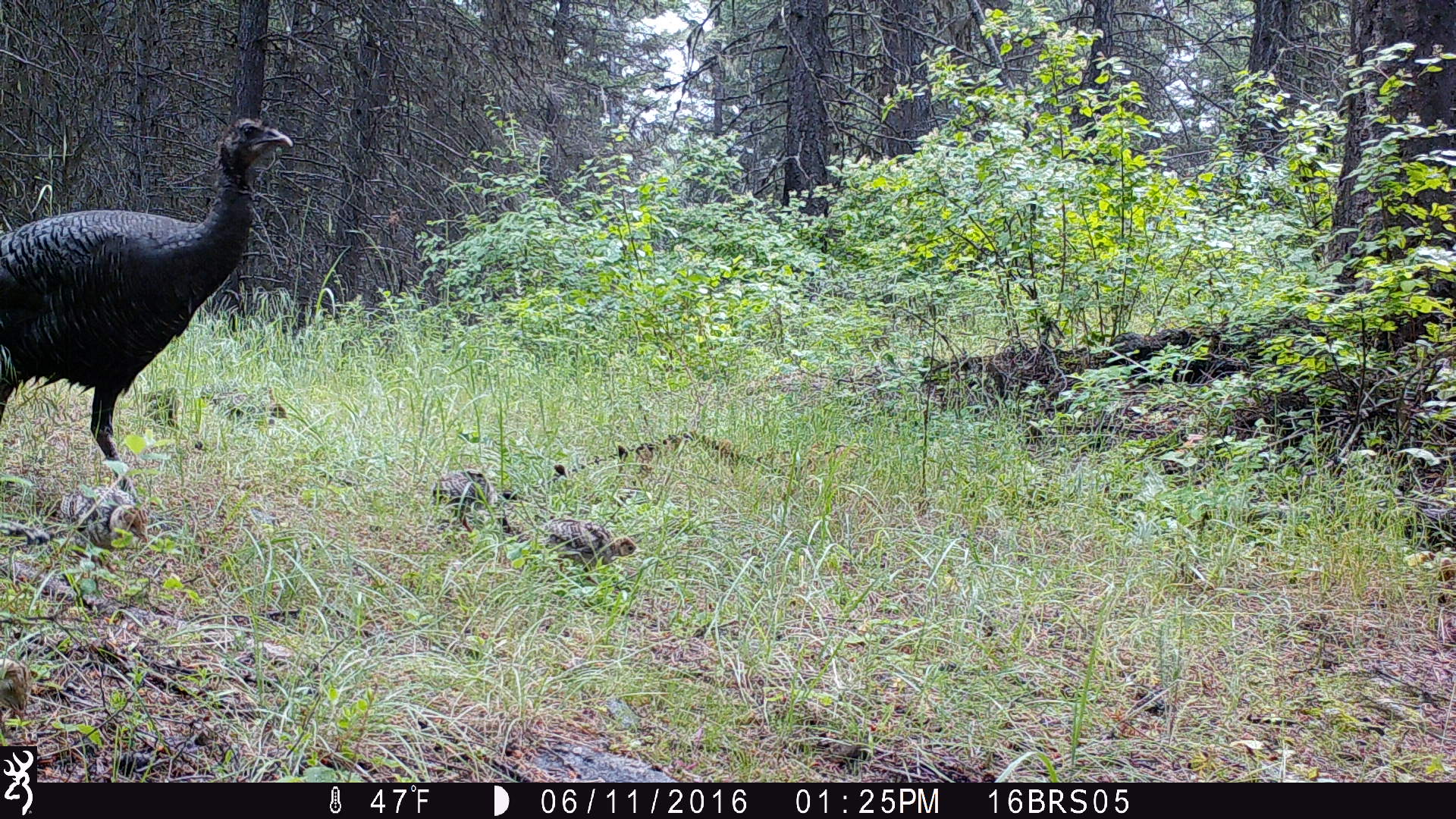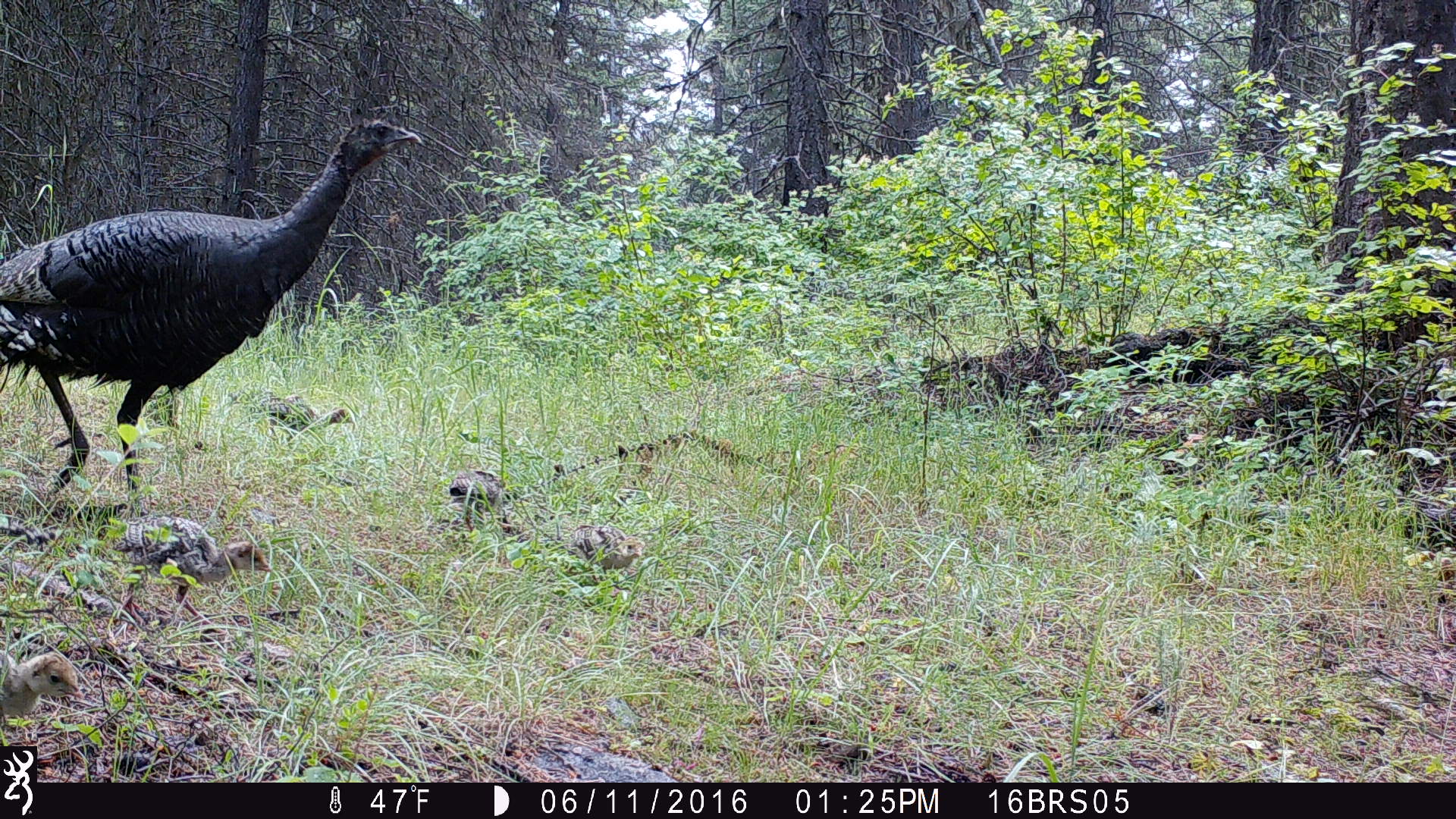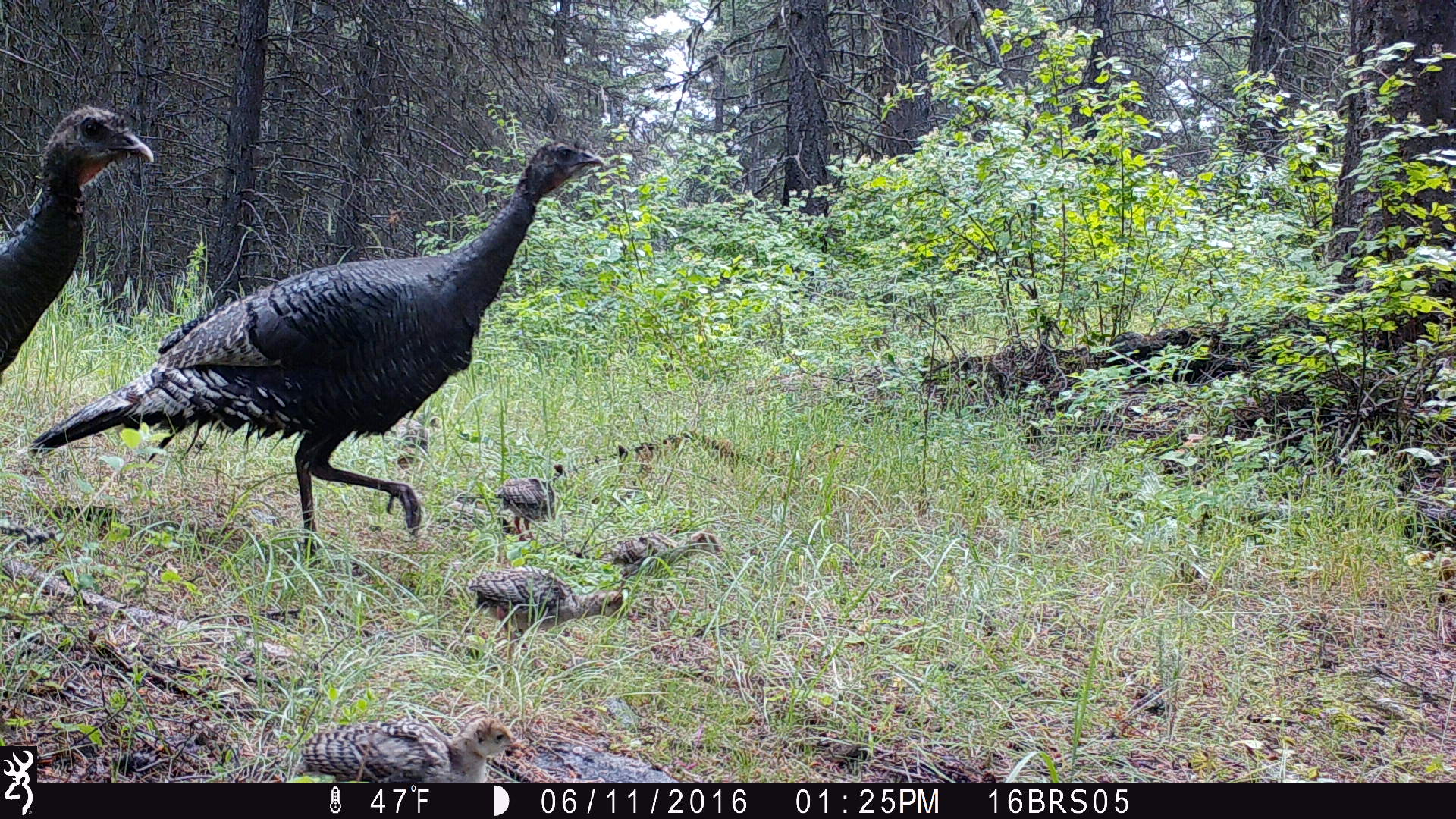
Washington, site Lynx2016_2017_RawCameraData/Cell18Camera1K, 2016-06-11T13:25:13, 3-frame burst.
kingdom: Animalia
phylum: Chordata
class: Aves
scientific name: Aves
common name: birds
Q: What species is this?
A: Aves (birds).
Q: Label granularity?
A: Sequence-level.